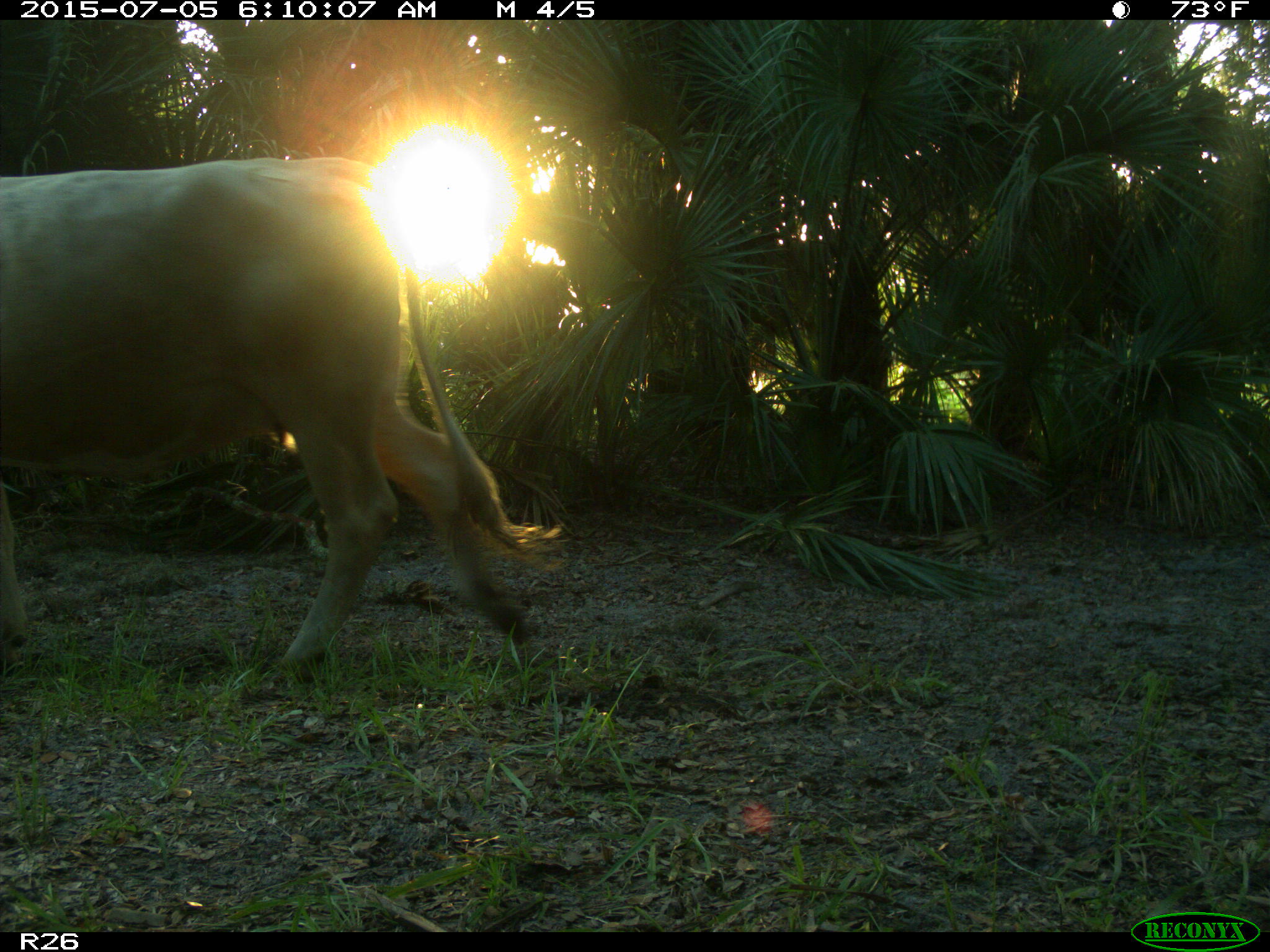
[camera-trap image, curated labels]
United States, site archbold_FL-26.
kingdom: Animalia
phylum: Chordata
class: Mammalia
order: Artiodactyla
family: Bovidae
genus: Bos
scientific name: Bos taurus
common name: domestic cow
Bos taurus (domestic cow).